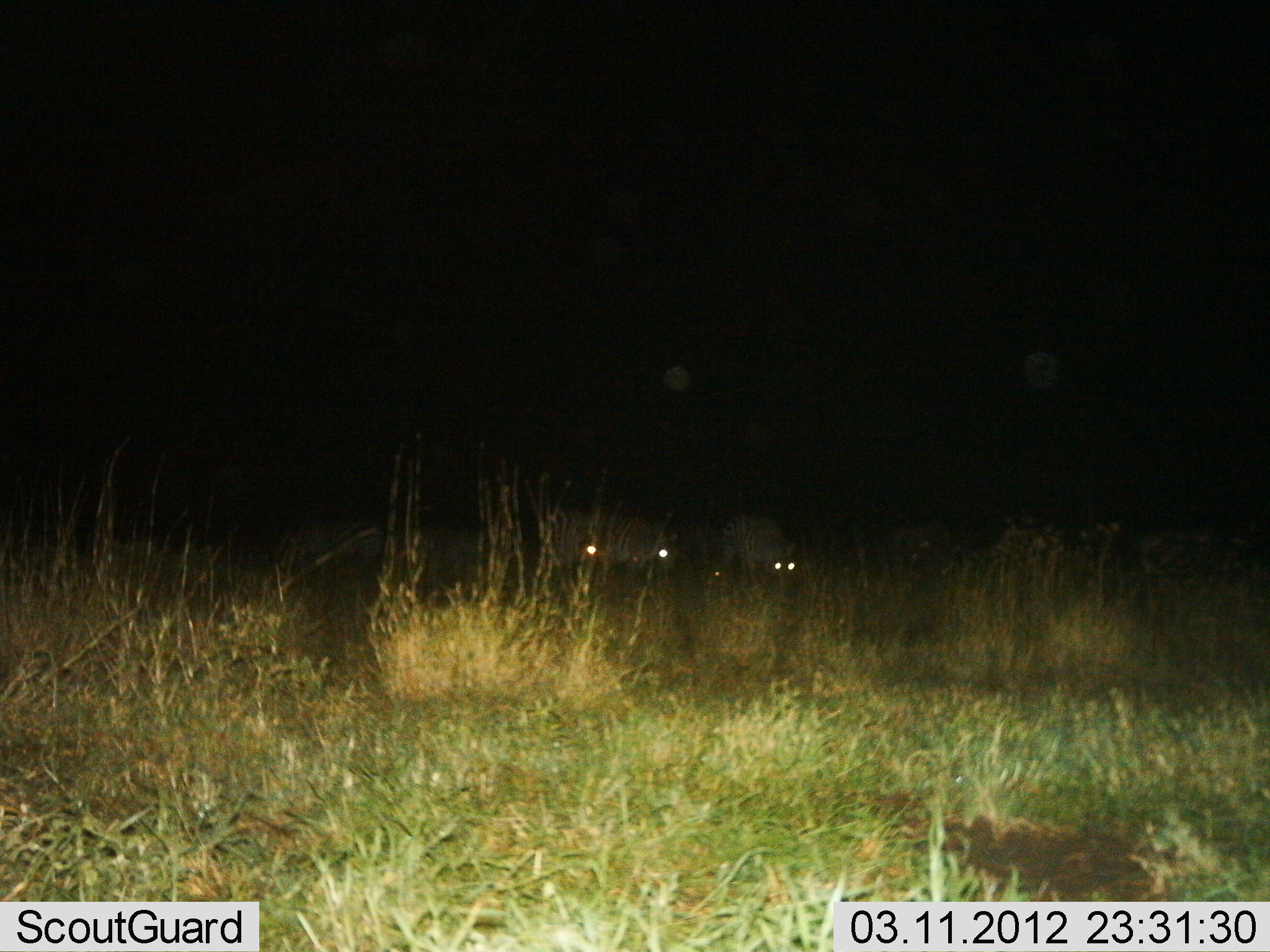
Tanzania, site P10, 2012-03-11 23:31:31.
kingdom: Animalia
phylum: Chordata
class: Mammalia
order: Perissodactyla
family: Equidae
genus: Equus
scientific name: Equus quagga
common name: plains zebra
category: zebra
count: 4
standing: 70%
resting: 0%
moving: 0%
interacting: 0%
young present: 0%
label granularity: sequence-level